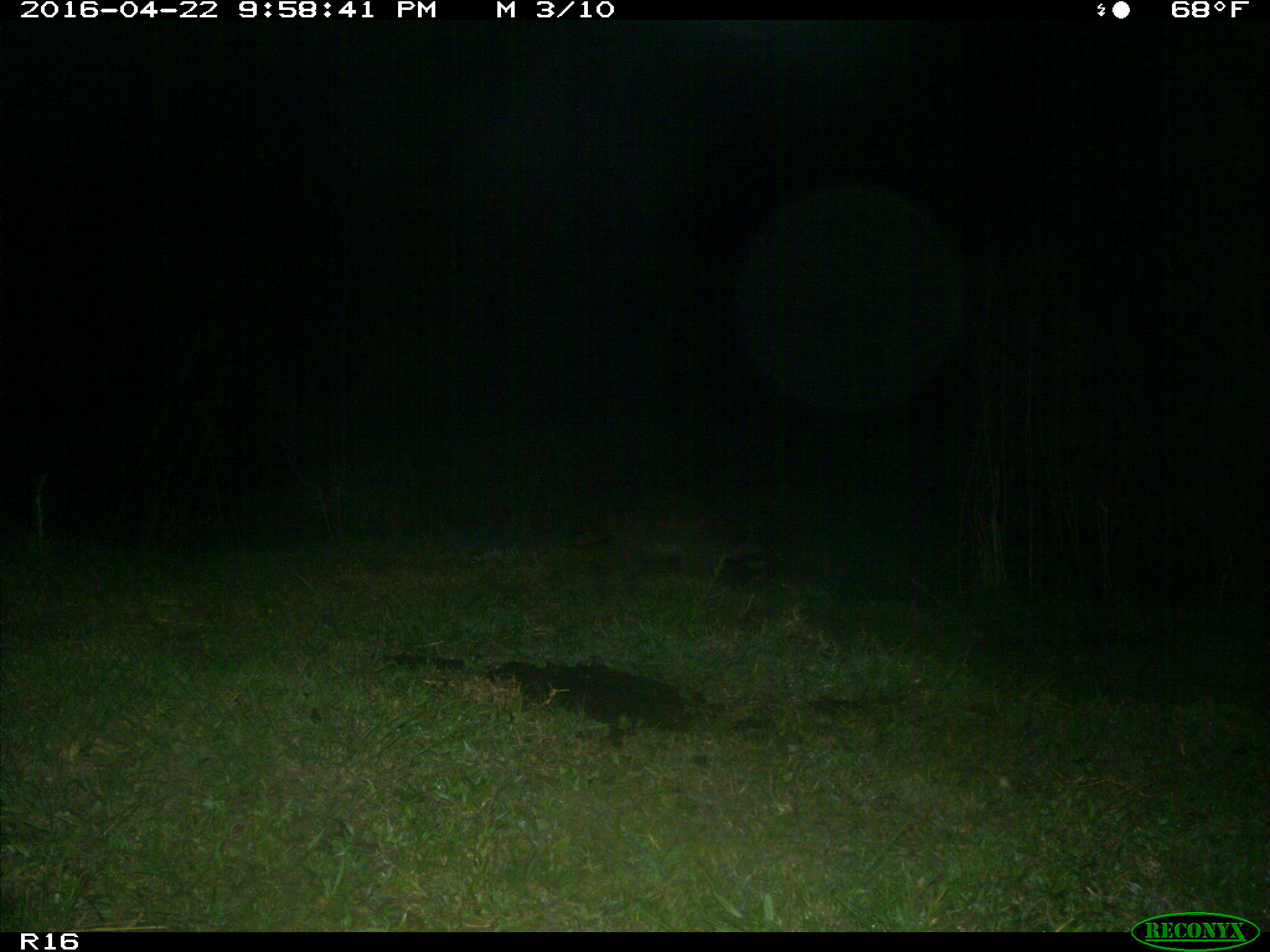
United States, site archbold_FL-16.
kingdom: Animalia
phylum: Chordata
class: Mammalia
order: Carnivora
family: Procyonidae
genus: Procyon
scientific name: Procyon lotor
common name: common raccoon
Procyon lotor (common raccoon).